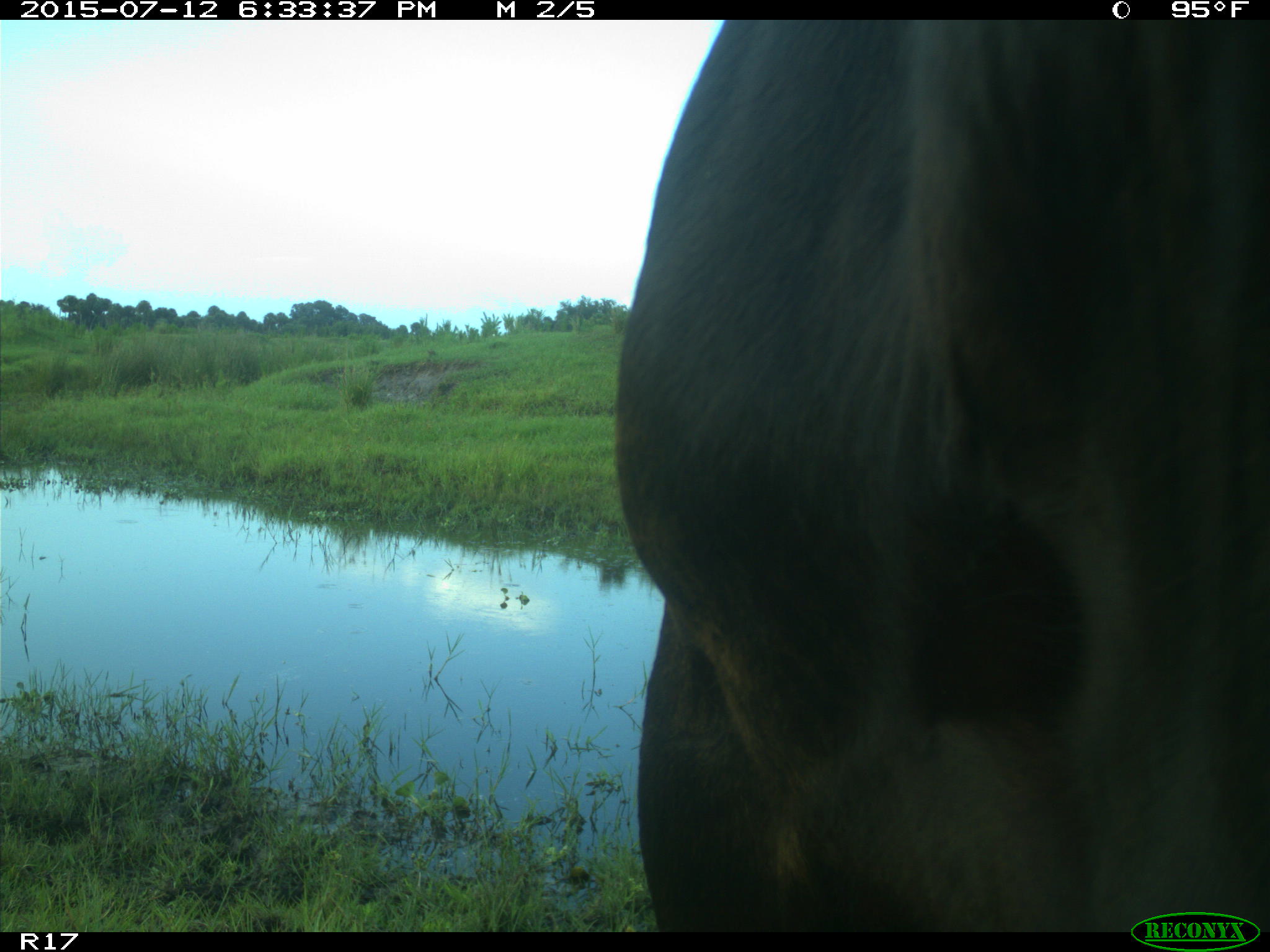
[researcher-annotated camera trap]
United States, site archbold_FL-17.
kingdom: Animalia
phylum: Chordata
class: Mammalia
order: Artiodactyla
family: Bovidae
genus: Bos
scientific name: Bos taurus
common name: domestic cow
Bos taurus (domestic cow).